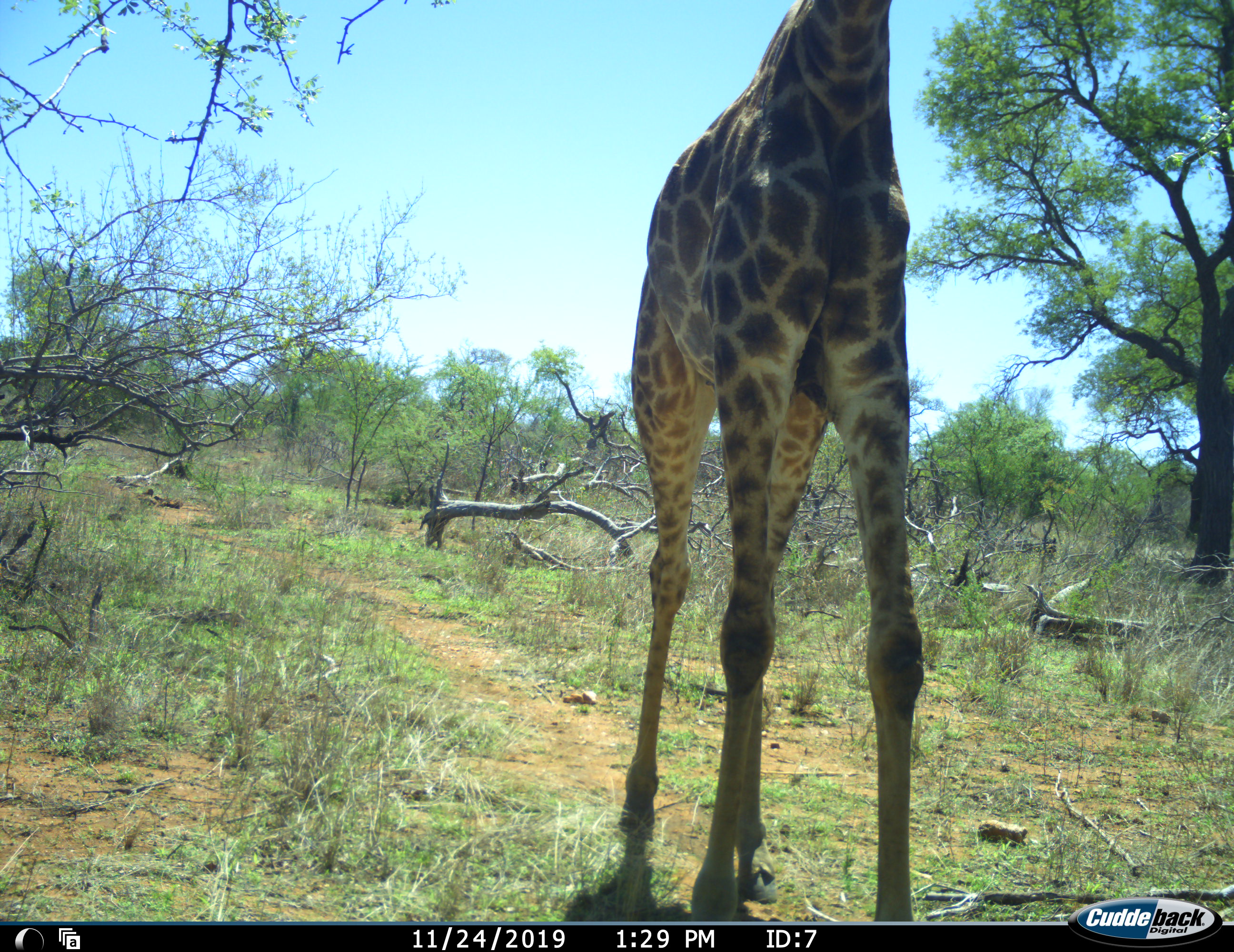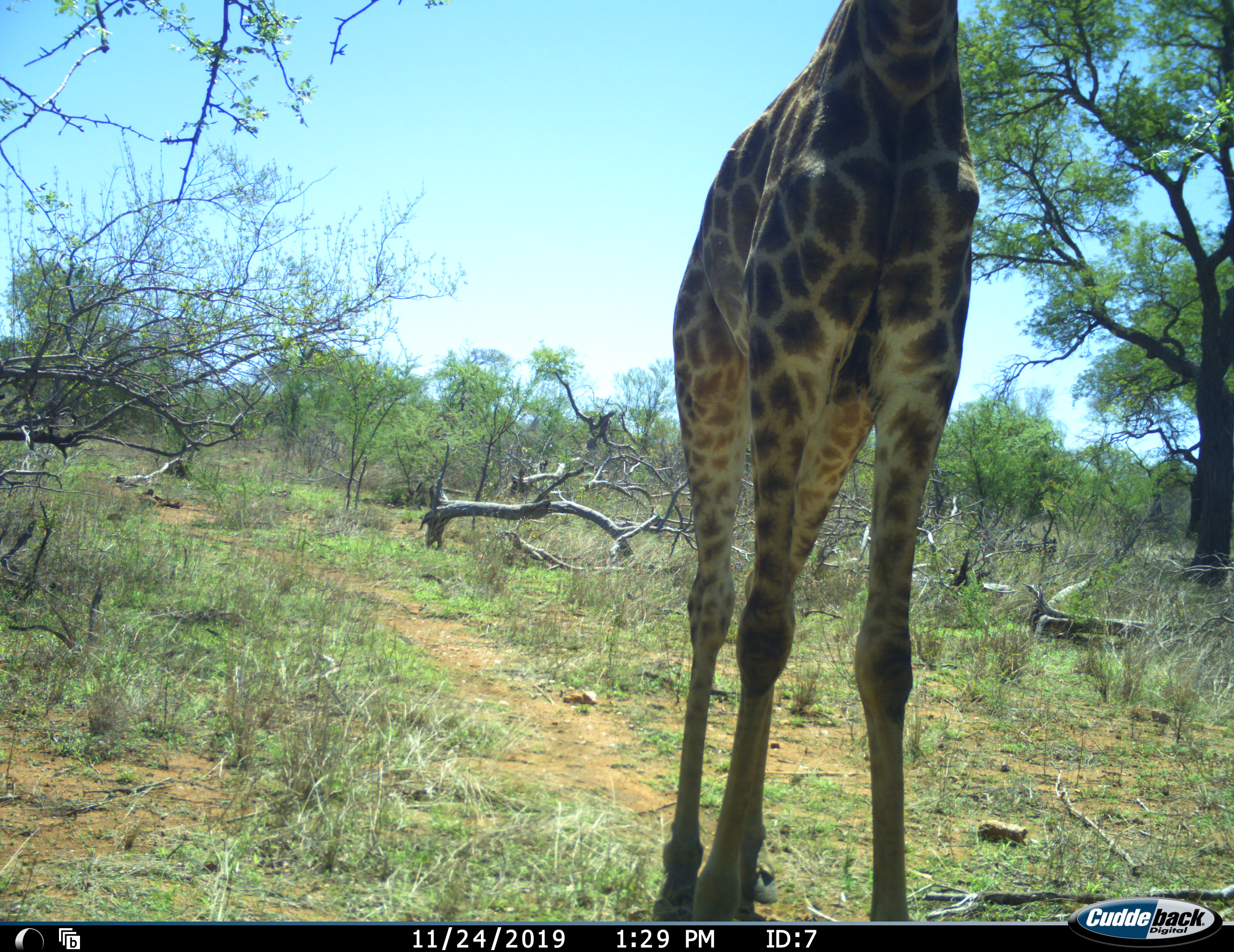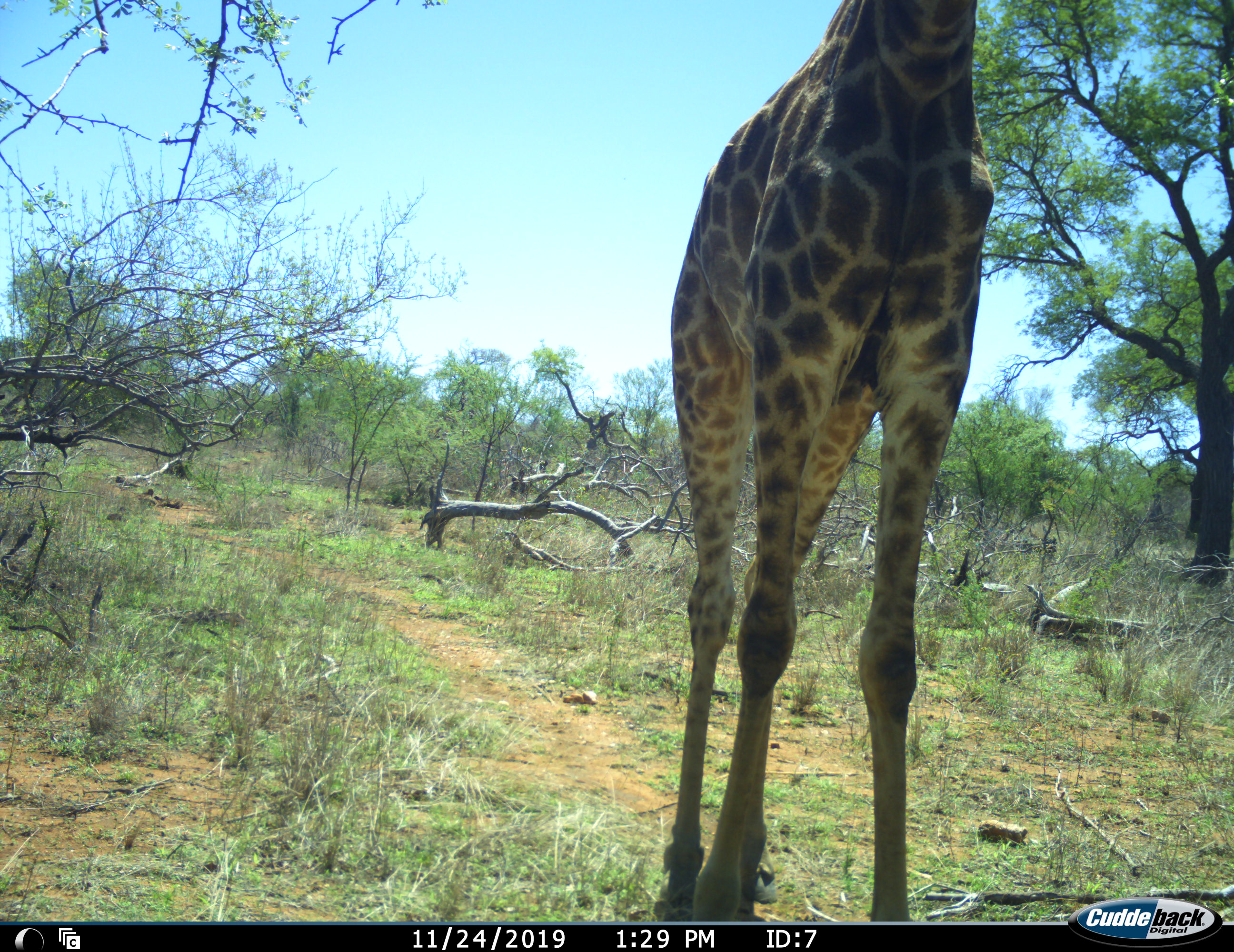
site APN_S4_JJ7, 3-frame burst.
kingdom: Animalia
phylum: Chordata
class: Mammalia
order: Artiodactyla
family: Giraffidae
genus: Giraffa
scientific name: Giraffa camelopardalis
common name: giraffe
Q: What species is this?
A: Giraffe (Giraffa camelopardalis).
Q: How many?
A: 1.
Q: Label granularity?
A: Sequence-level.